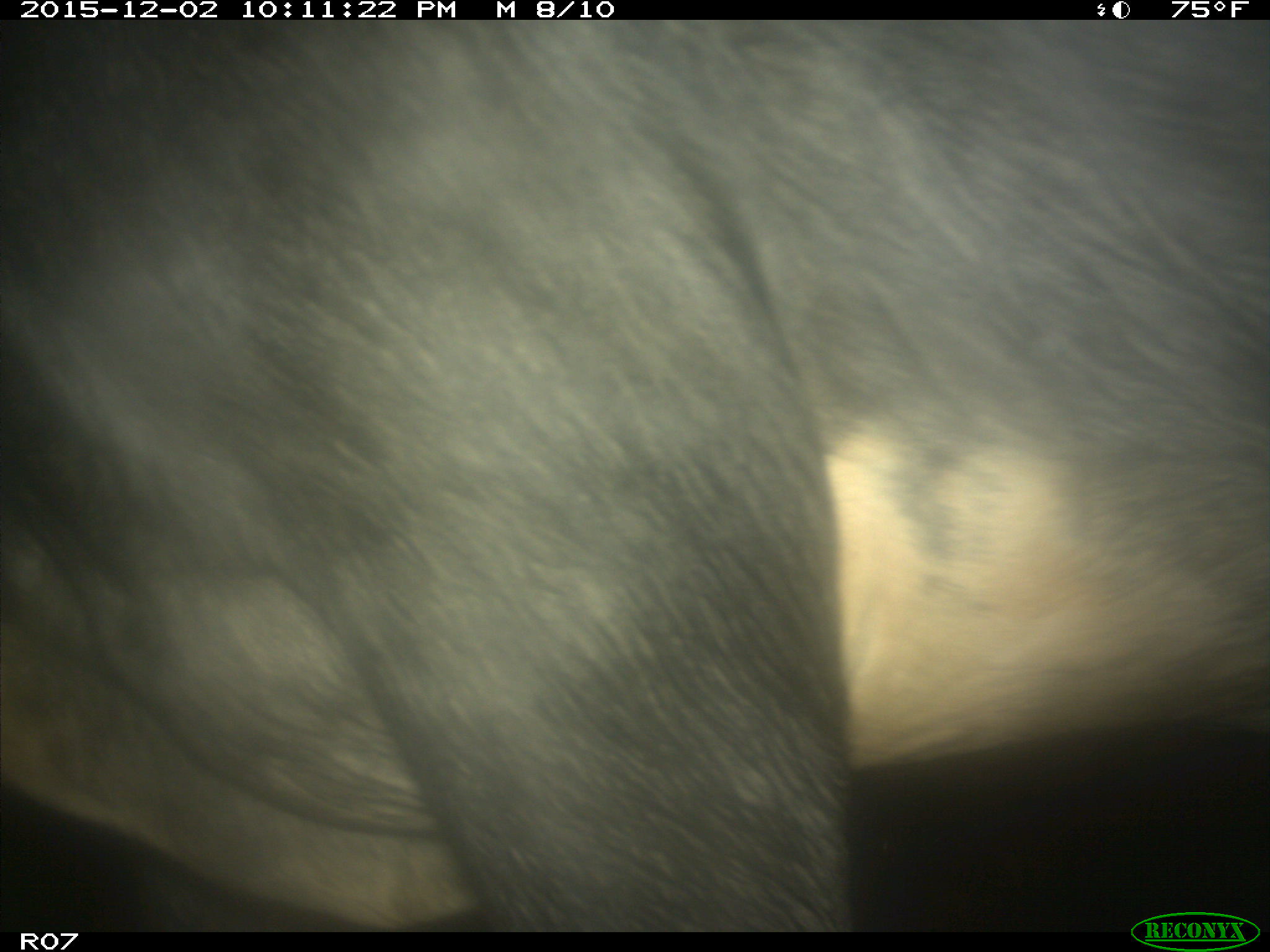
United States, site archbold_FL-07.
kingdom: Animalia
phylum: Chordata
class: Mammalia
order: Artiodactyla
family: Bovidae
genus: Bos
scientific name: Bos taurus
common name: domestic cow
Bos taurus (domestic cow).